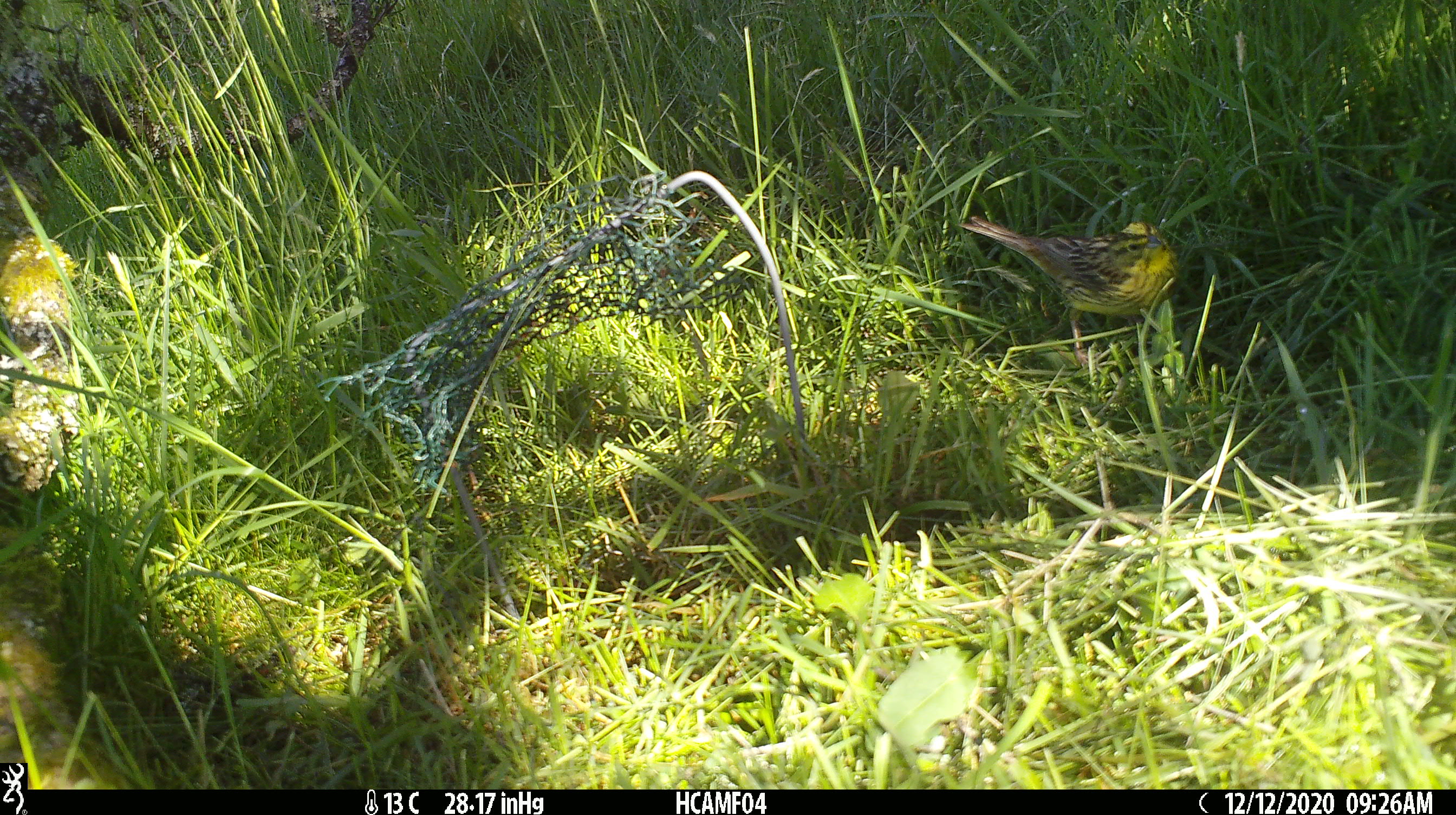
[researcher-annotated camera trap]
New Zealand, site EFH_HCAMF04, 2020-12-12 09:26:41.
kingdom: Animalia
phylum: Chordata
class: Aves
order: Passeriformes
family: Turdidae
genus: Turdus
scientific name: Turdus philomelos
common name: song thrush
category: thrush